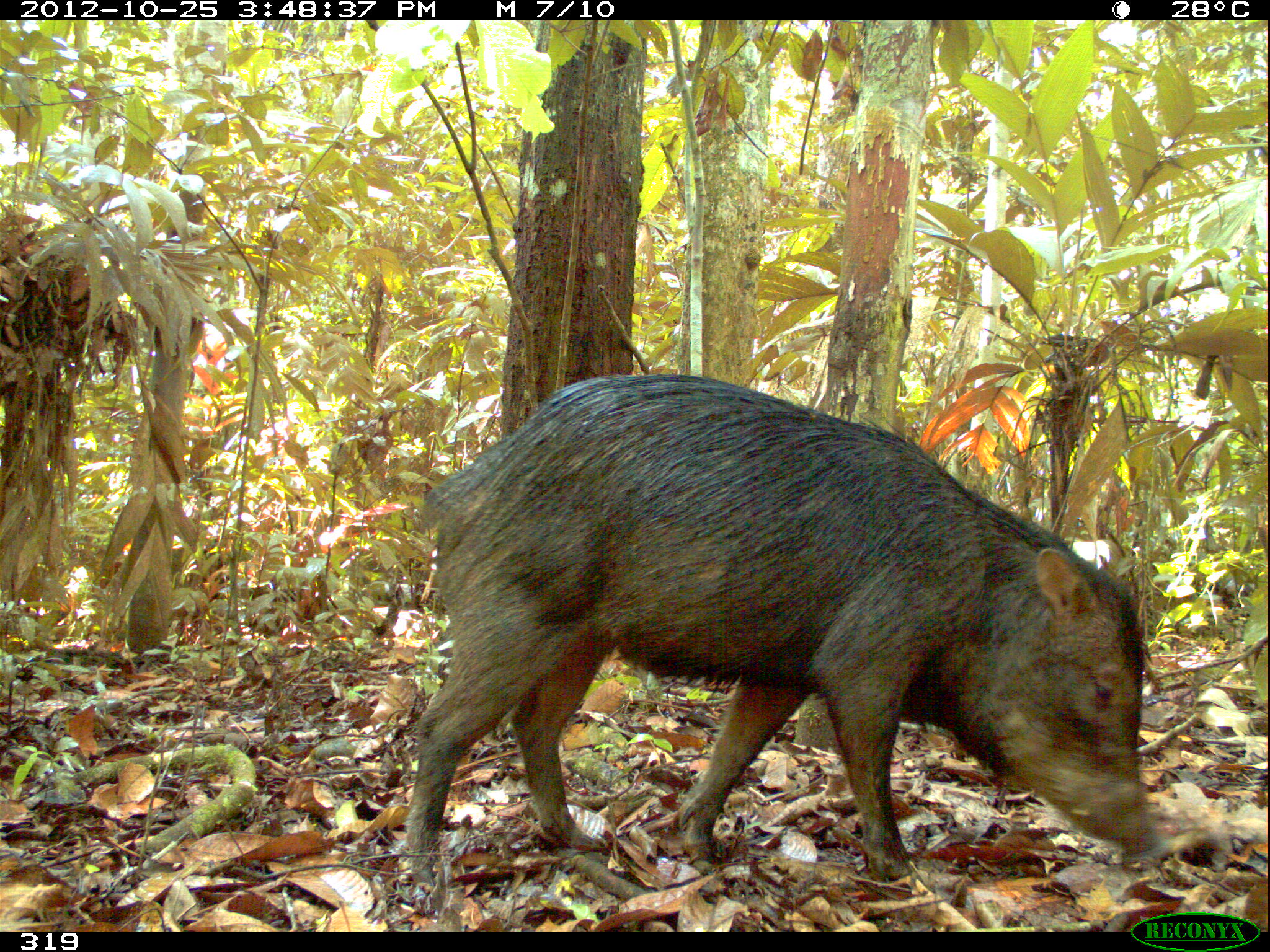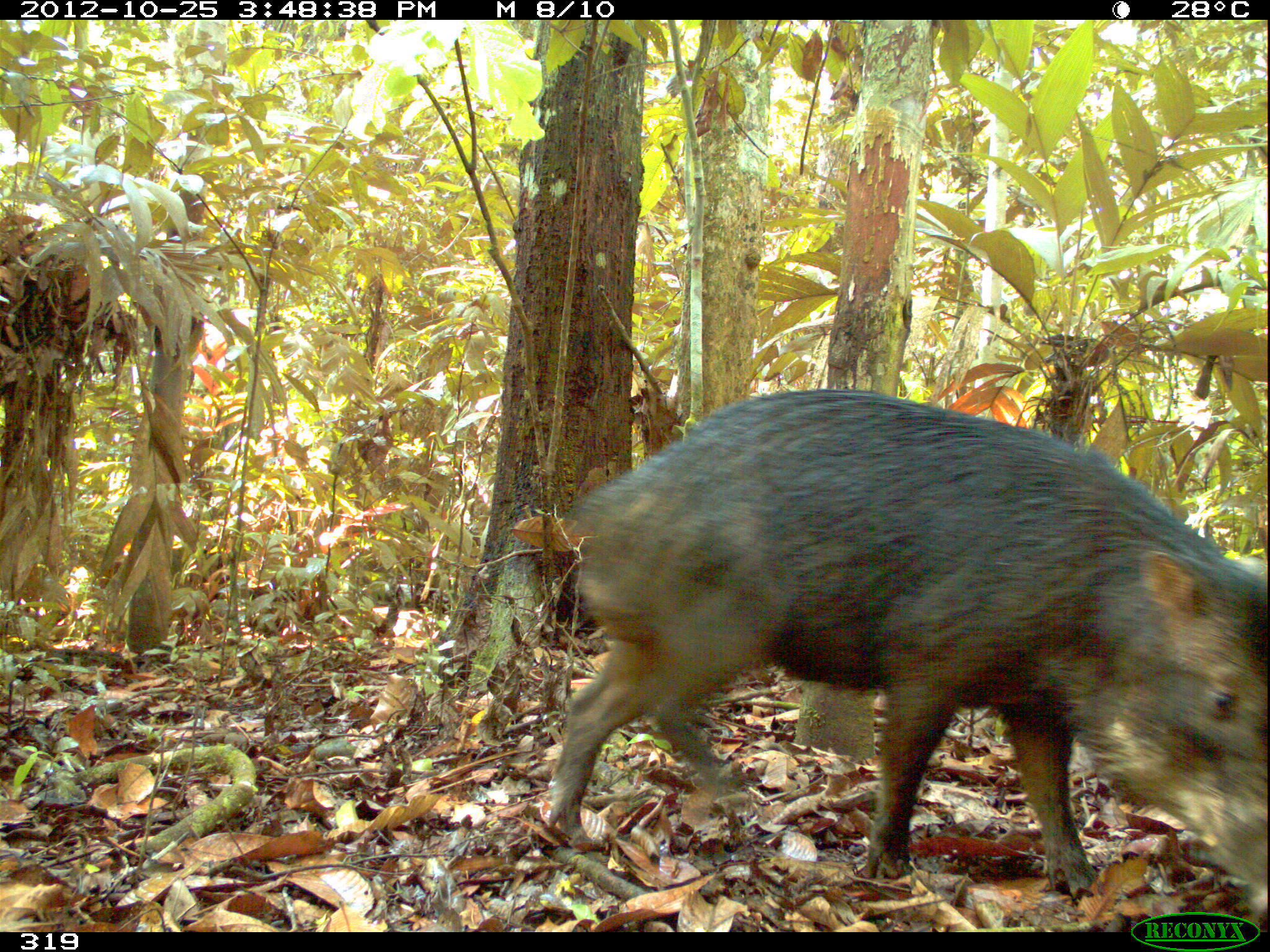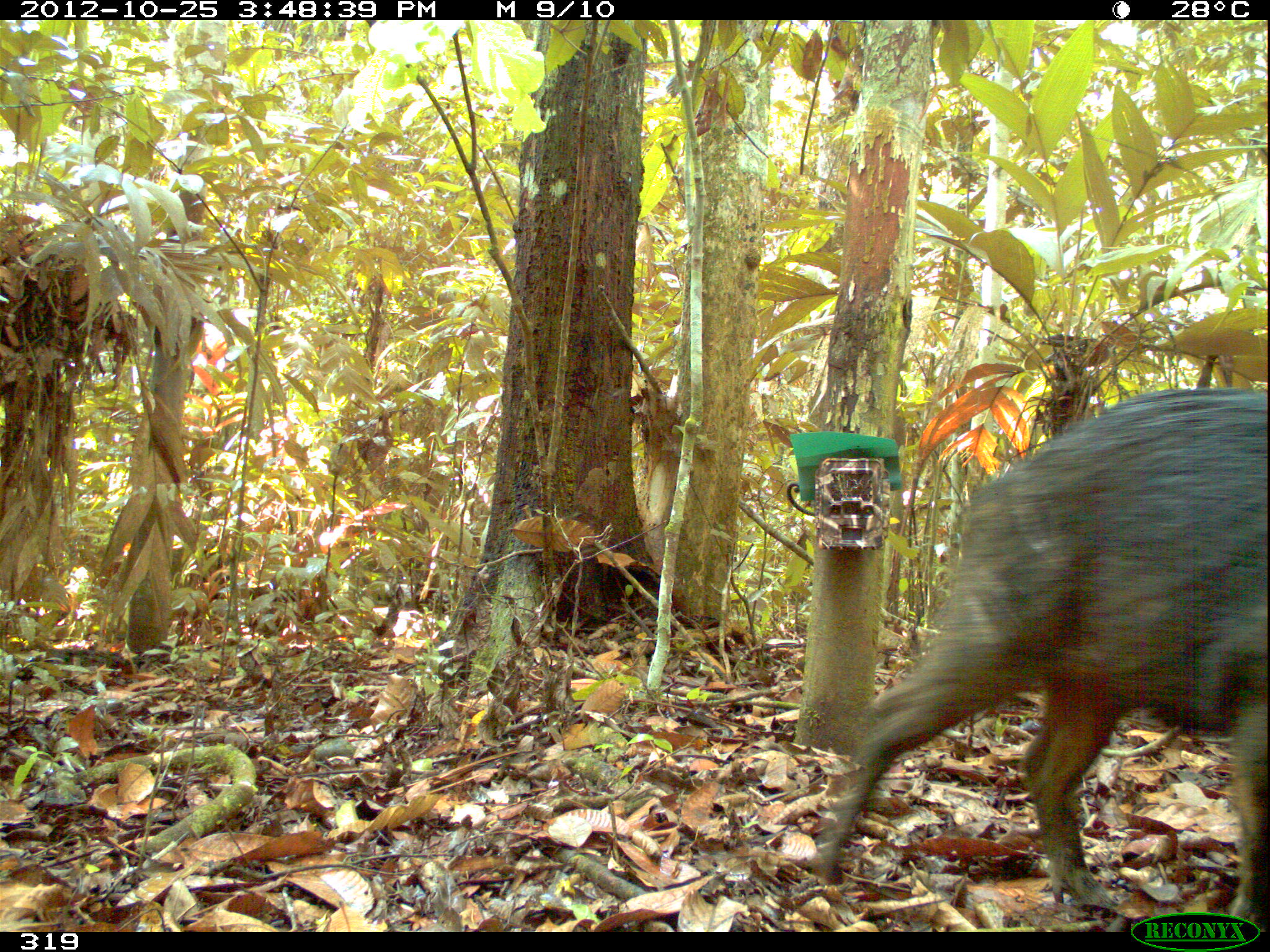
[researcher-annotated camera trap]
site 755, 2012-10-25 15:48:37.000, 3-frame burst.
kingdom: Animalia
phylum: Chordata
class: Mammalia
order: Artiodactyla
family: Tayassuidae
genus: Tayassu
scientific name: Tayassu pecari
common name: white-lipped peccary